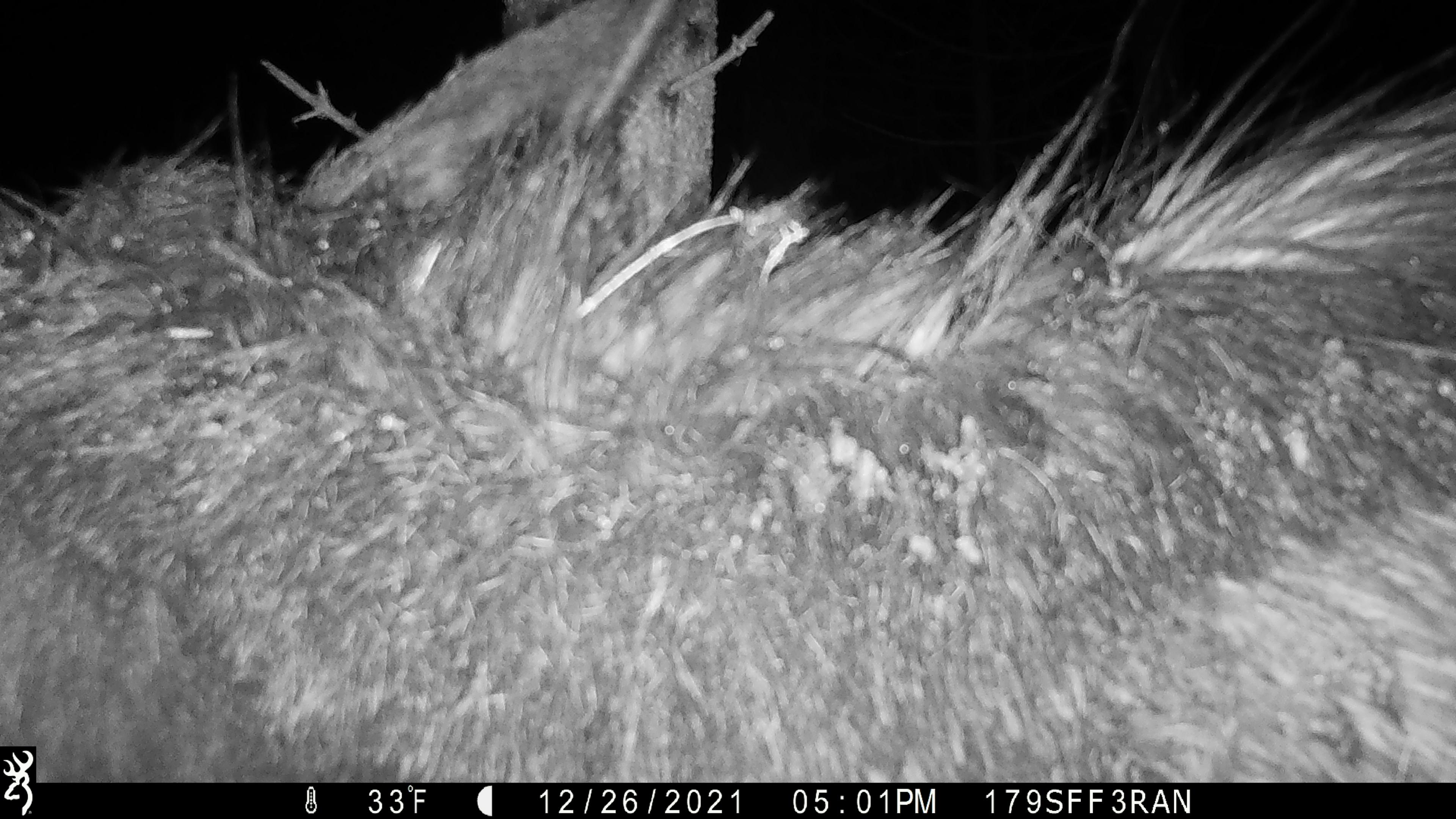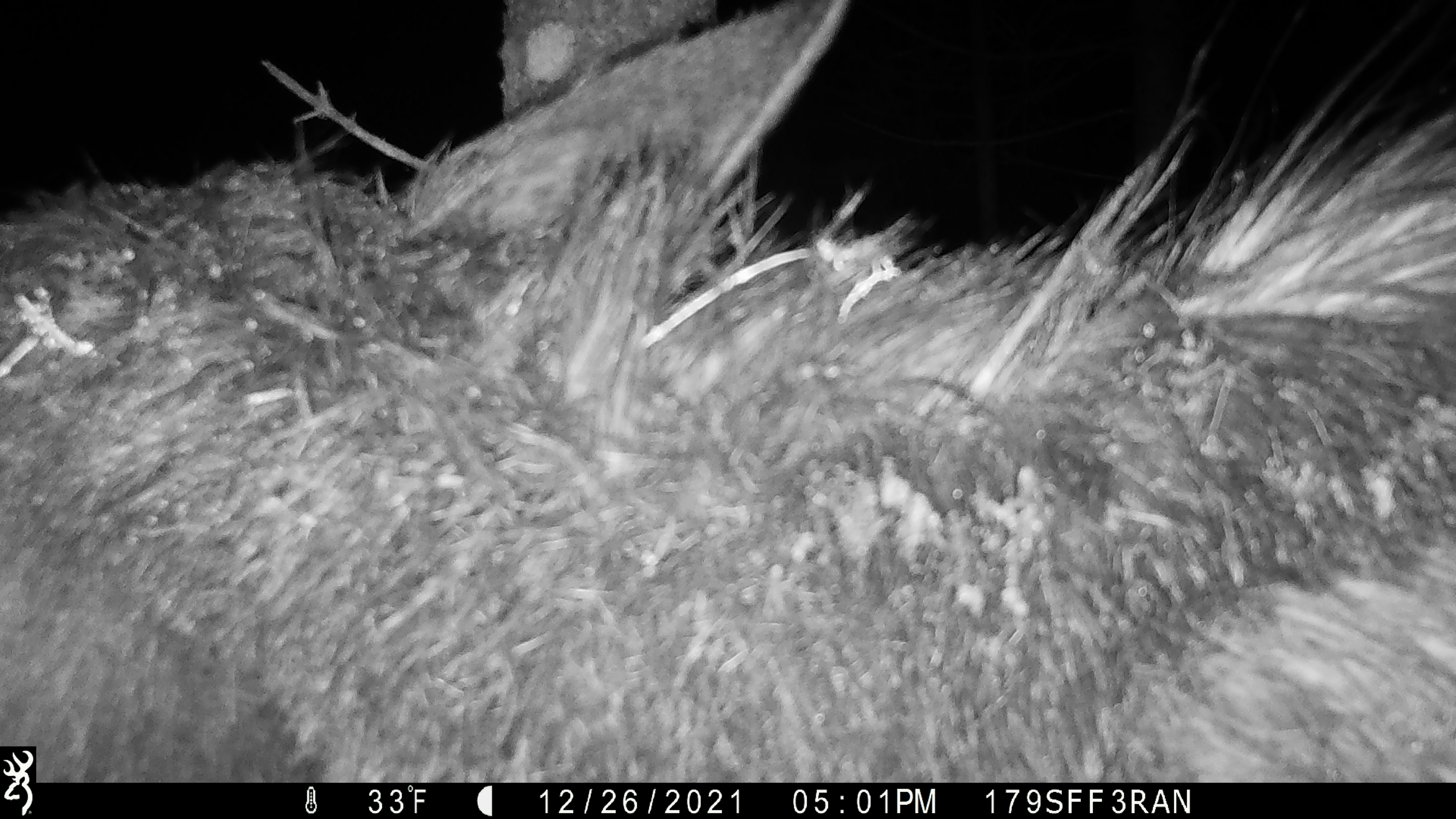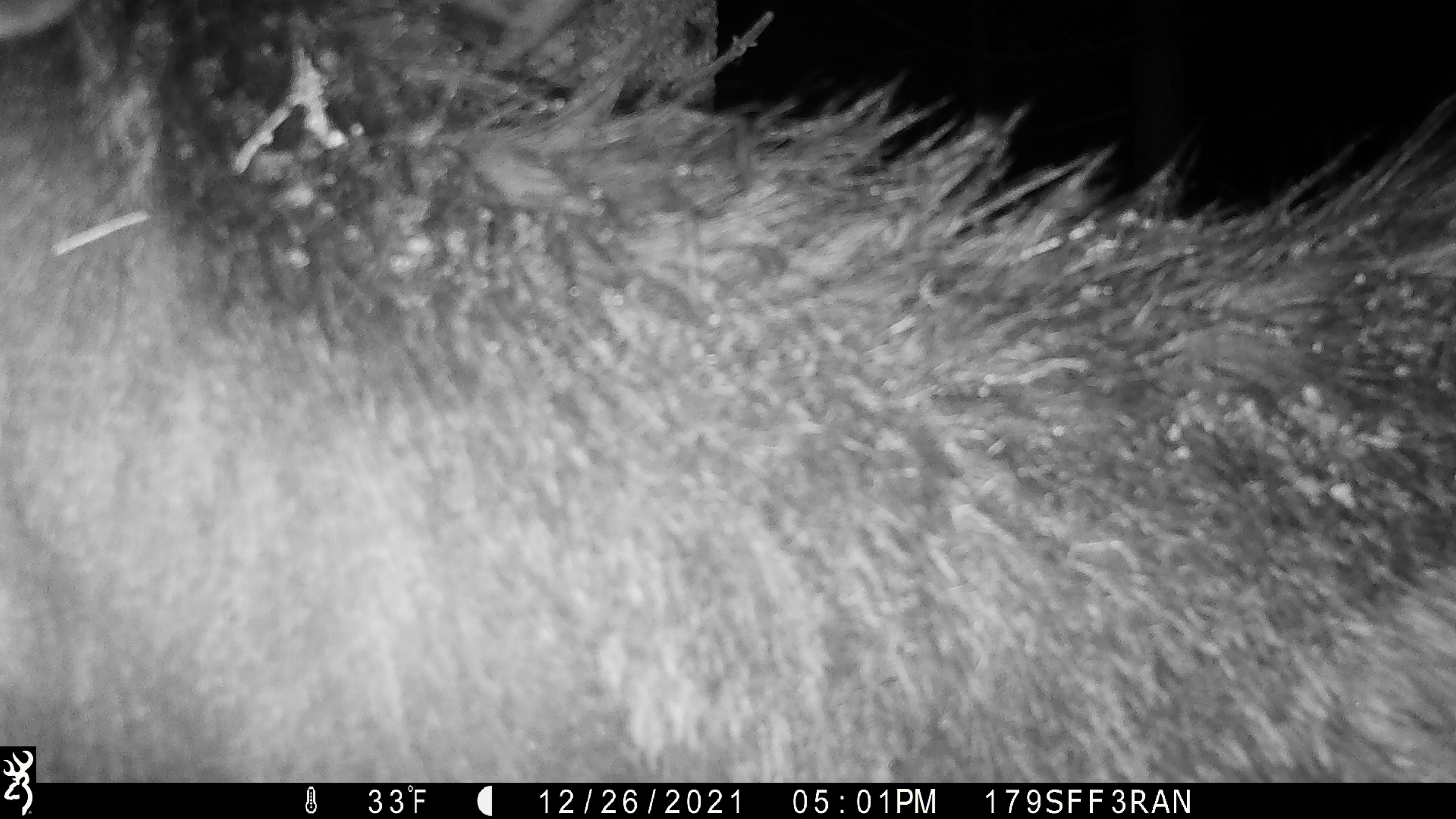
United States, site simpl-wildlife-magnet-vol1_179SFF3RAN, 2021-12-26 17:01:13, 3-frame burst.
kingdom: Animalia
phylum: Chordata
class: Mammalia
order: Artiodactyla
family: Cervidae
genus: Alces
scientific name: Alces alces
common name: moose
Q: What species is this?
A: Moose (Alces alces).